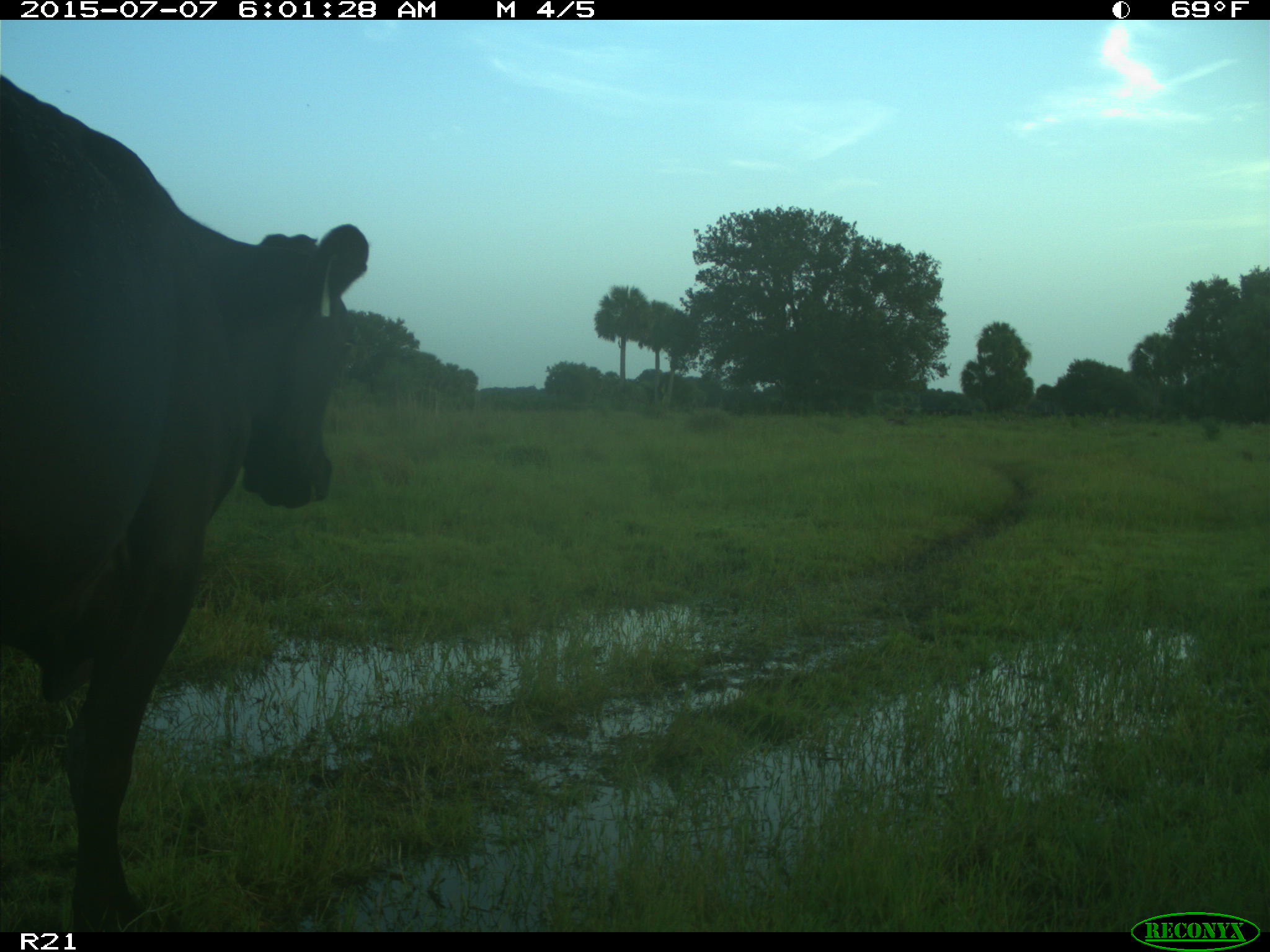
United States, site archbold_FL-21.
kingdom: Animalia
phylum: Chordata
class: Mammalia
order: Artiodactyla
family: Bovidae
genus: Bos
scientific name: Bos taurus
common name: domestic cow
Bos taurus (domestic cow).